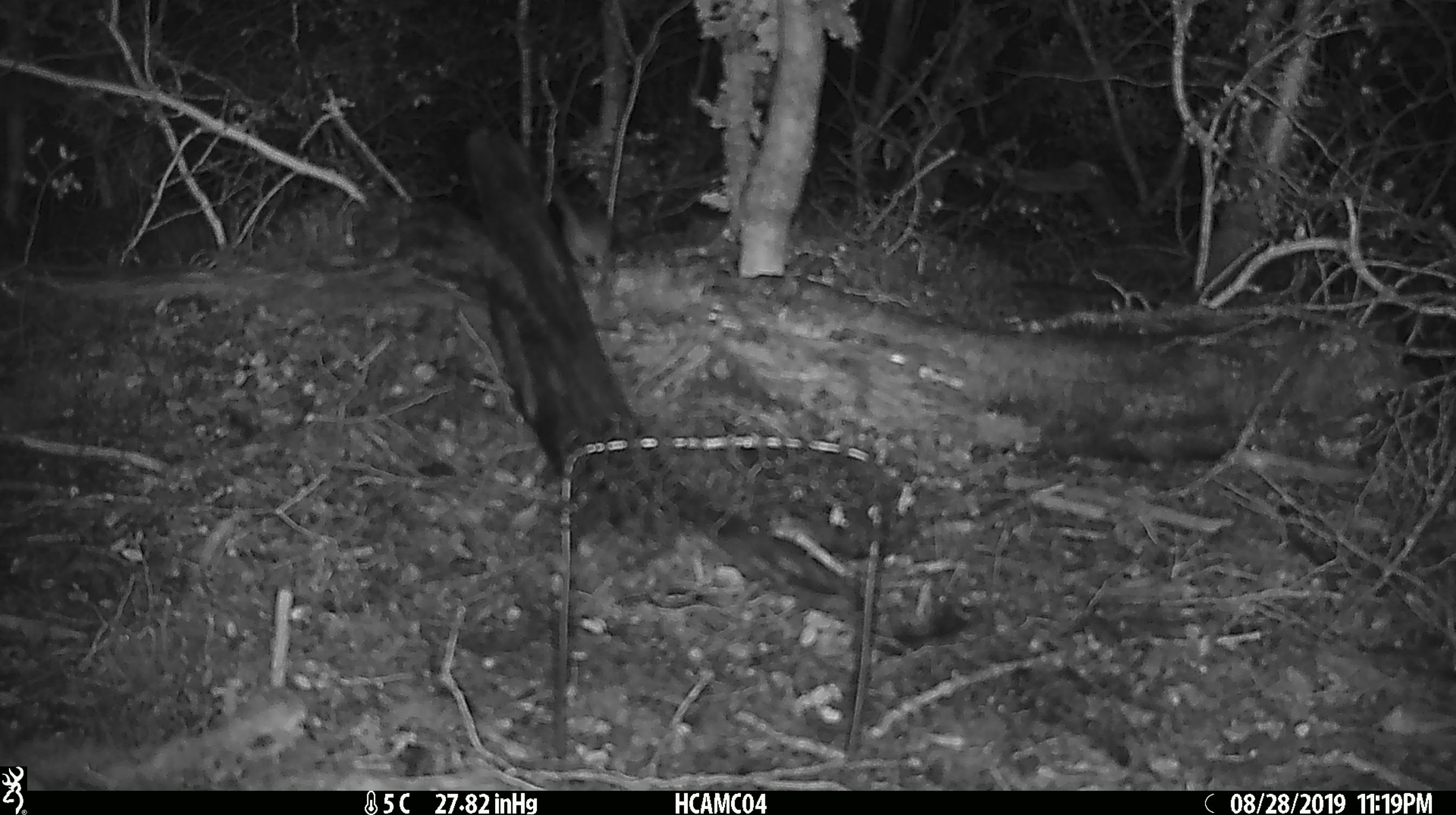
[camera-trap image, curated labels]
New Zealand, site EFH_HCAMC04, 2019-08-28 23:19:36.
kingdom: Animalia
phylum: Chordata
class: Mammalia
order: Rodentia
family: Muridae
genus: Mus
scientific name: Mus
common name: mouse